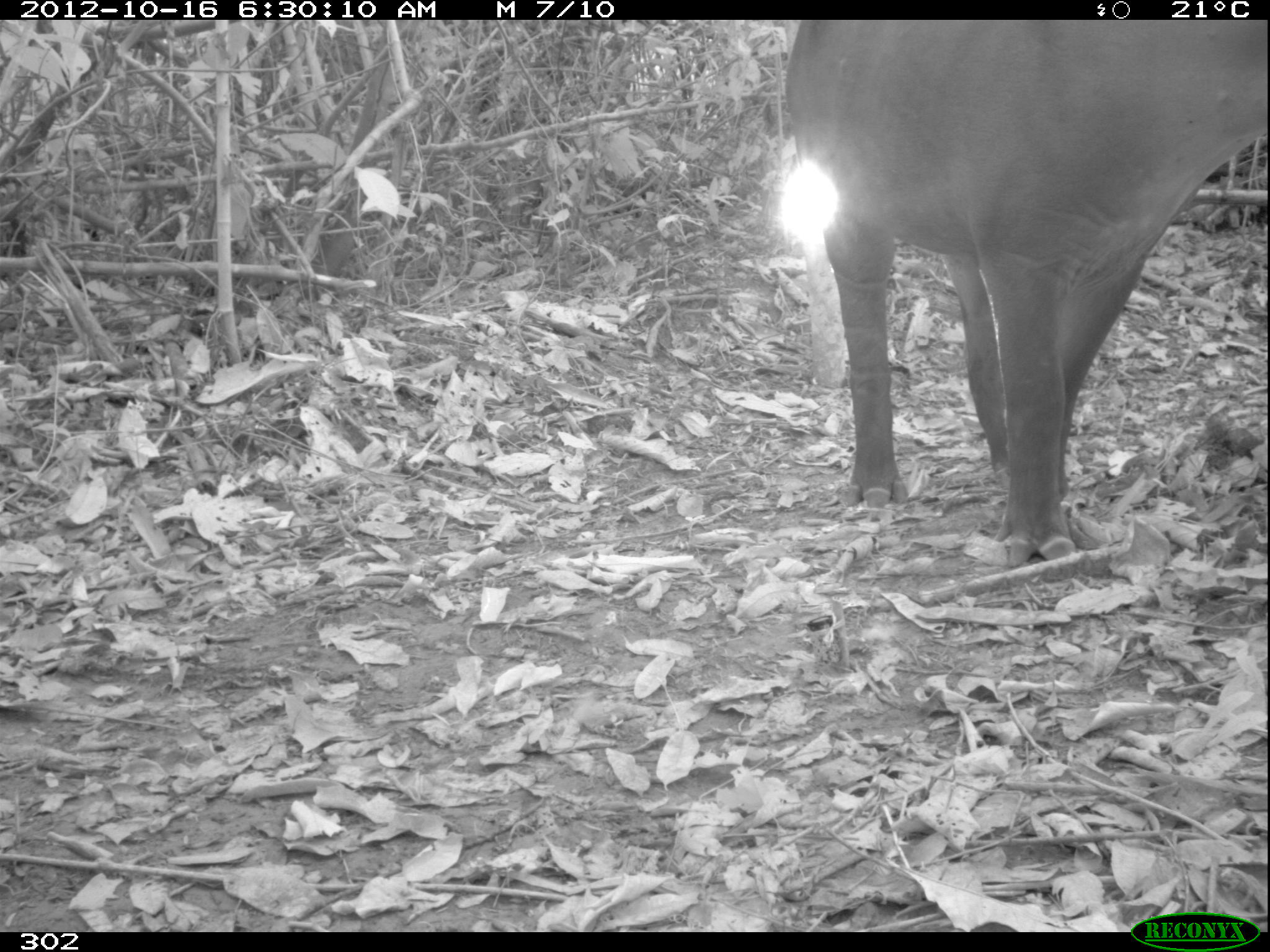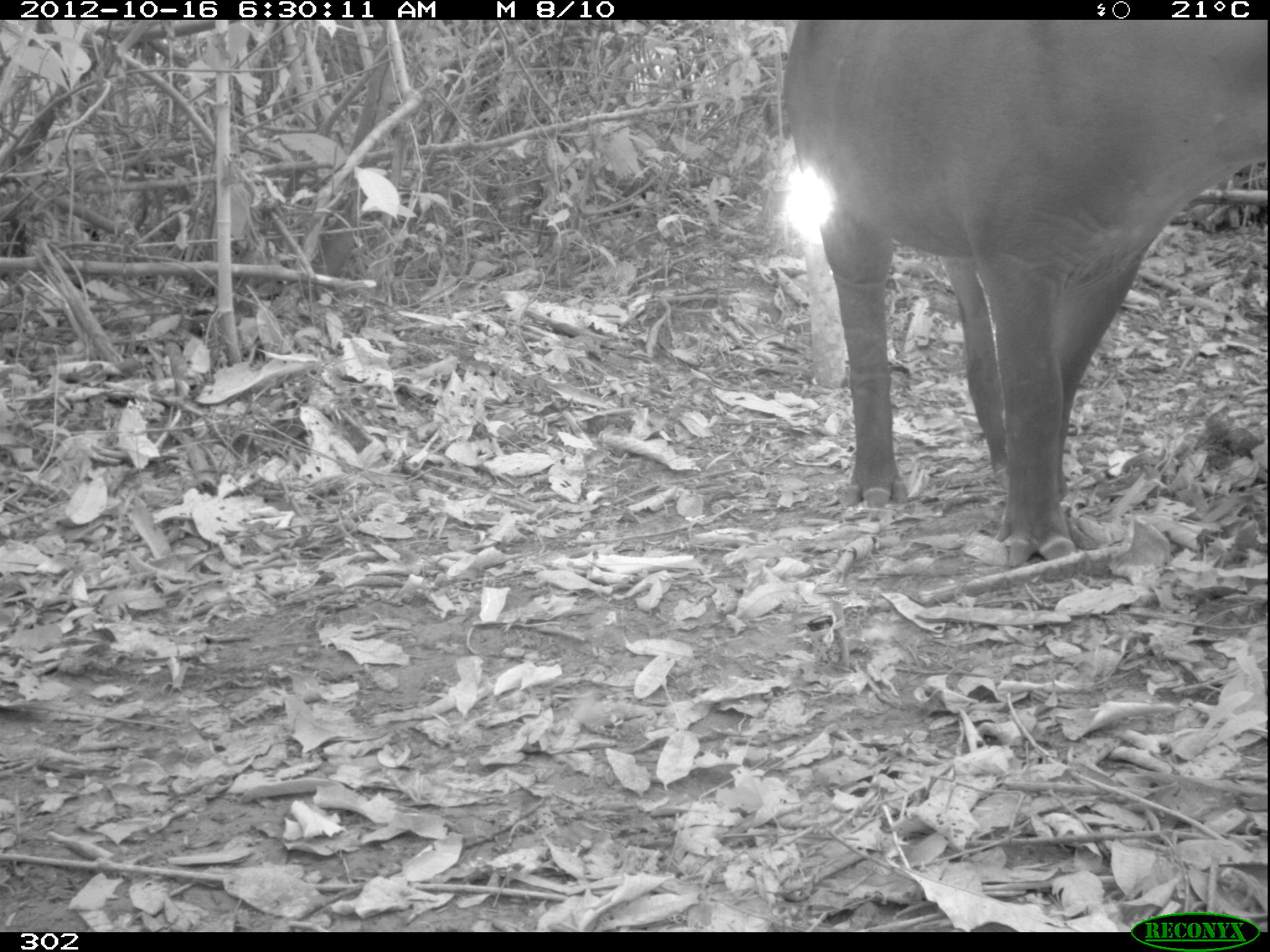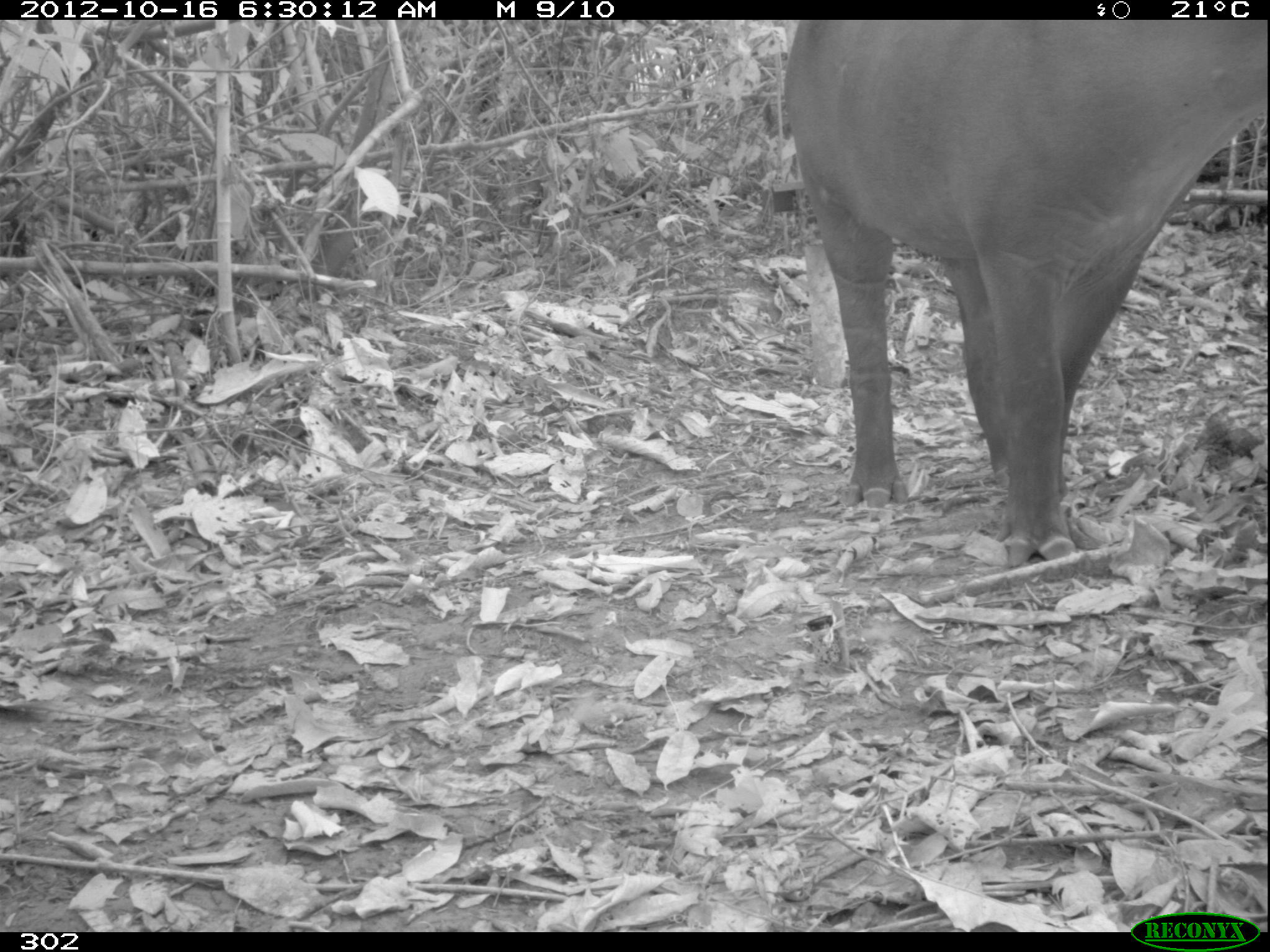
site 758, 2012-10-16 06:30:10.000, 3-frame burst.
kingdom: Animalia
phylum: Chordata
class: Mammalia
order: Perissodactyla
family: Tapiridae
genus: Tapirus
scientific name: Tapirus terrestris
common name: south american tapir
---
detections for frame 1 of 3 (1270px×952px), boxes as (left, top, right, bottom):
tapirus terrestris: (780, 20, 1264, 568)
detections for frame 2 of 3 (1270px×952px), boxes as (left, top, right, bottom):
tapirus terrestris: (781, 19, 1270, 569)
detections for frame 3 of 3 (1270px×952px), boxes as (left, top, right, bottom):
tapirus terrestris: (781, 20, 1270, 568)